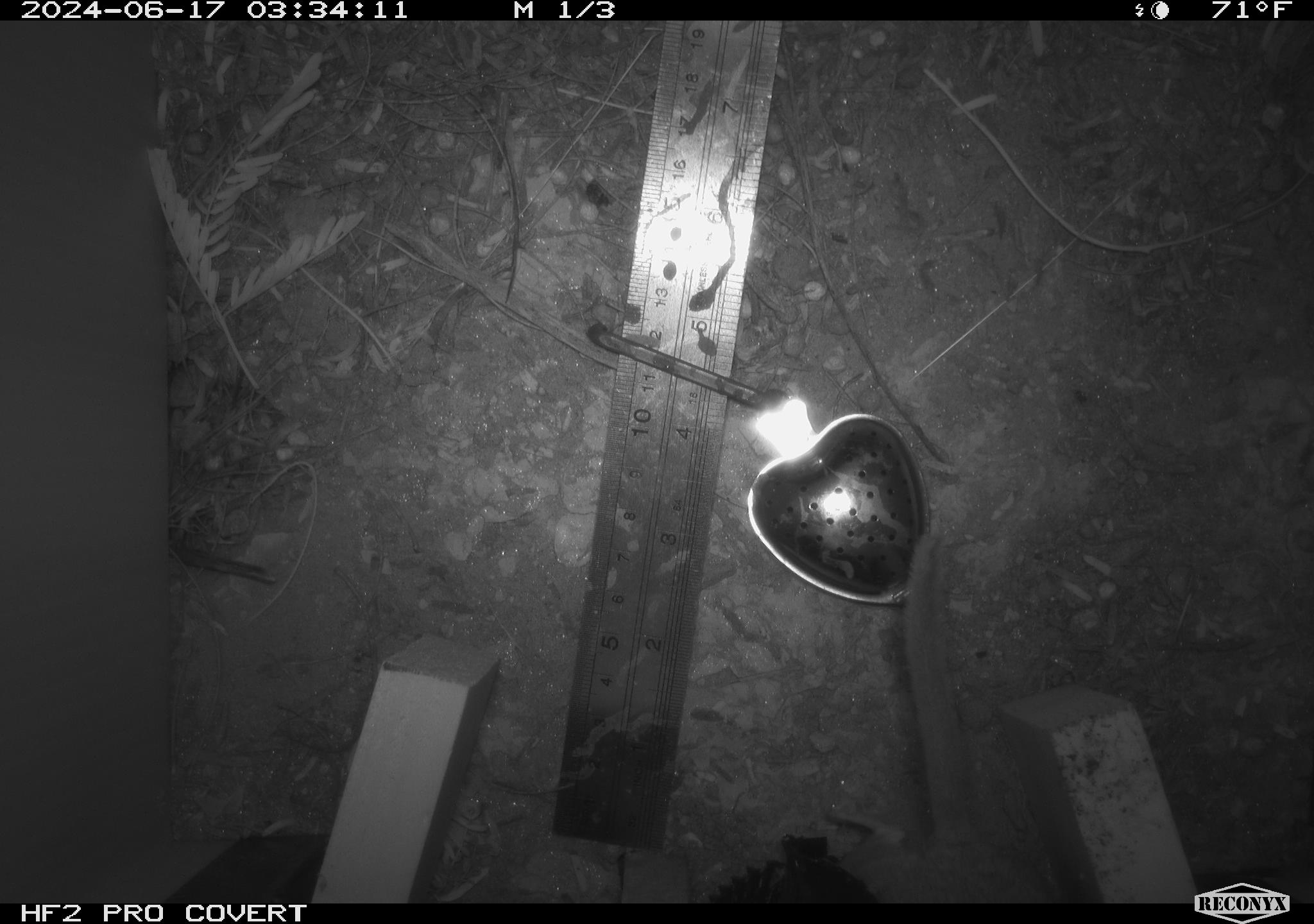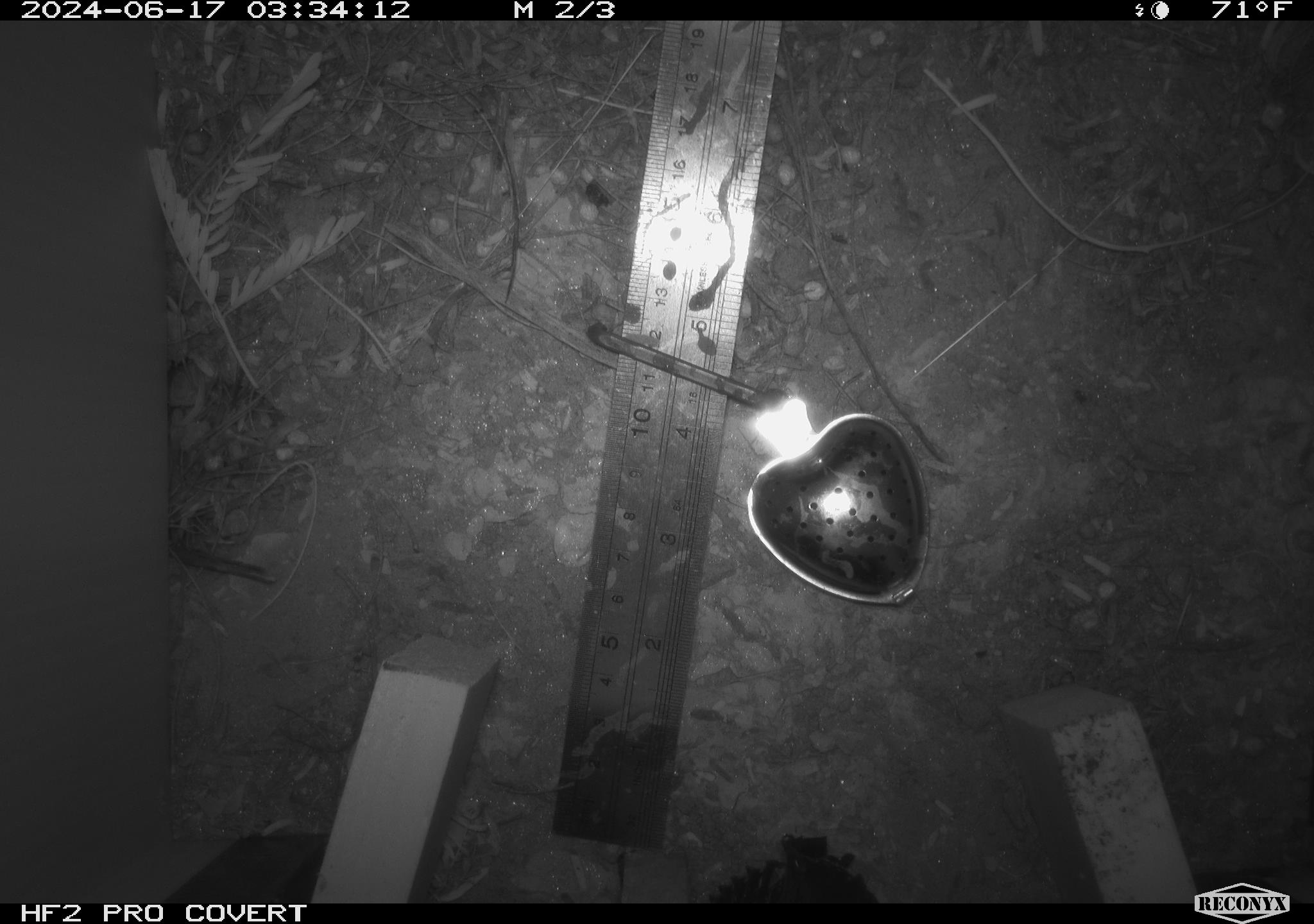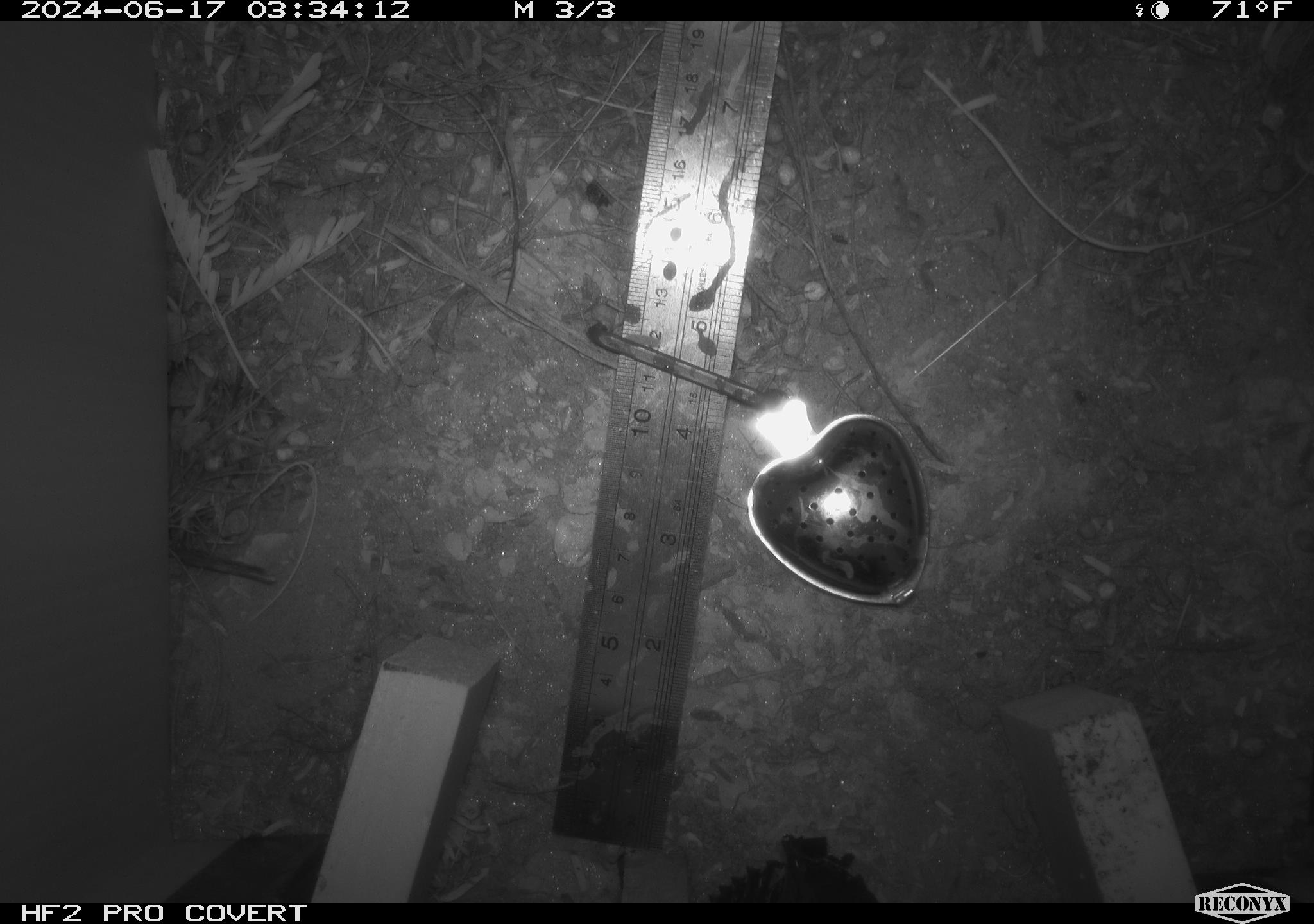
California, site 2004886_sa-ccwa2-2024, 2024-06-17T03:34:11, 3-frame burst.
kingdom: Animalia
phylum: Chordata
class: Mammalia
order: Rodentia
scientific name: Rodentia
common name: woodrat or rat or mouse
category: woodrat or rat or mouse species